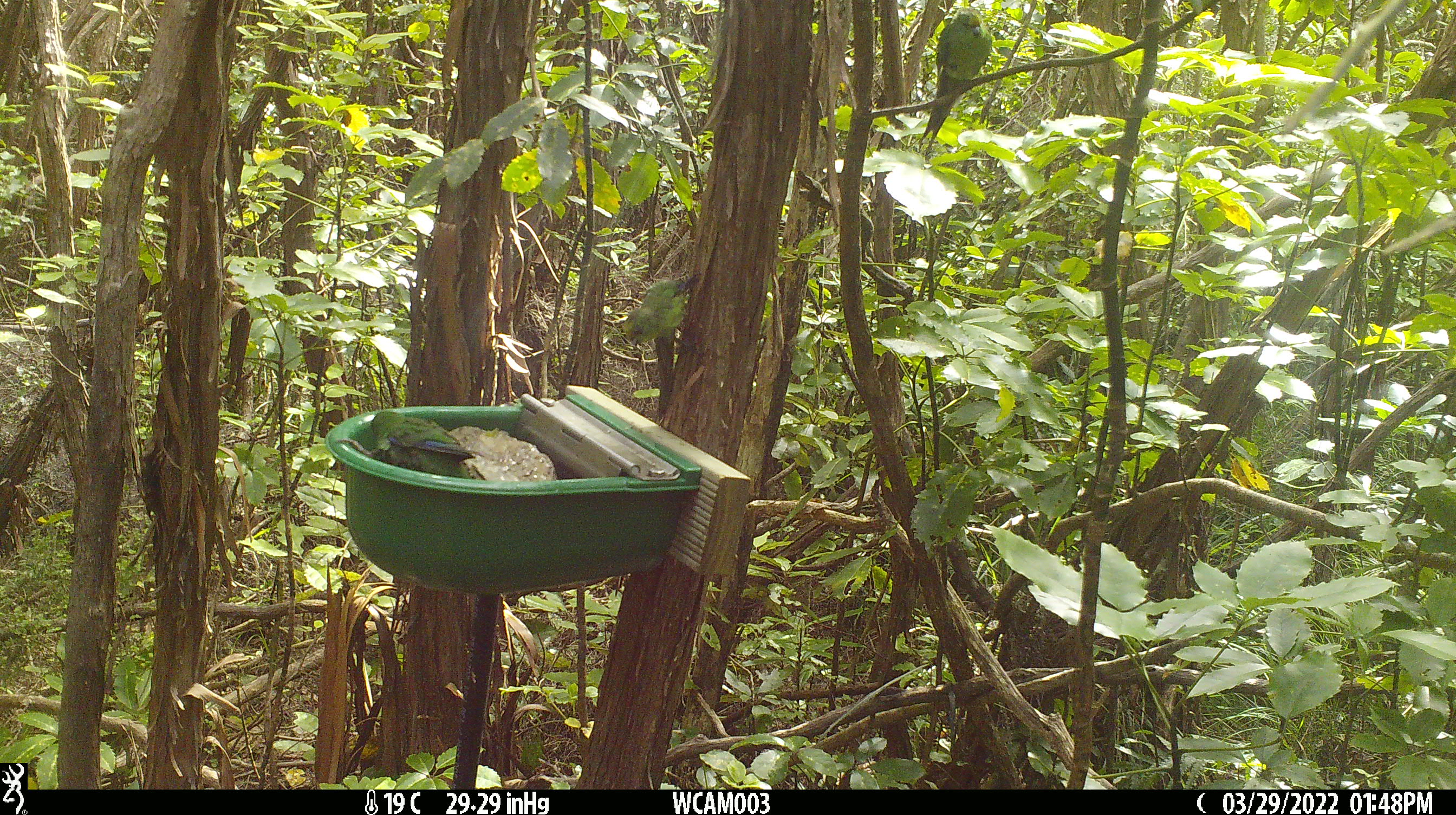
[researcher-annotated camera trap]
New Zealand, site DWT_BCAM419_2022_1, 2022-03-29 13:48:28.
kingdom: Animalia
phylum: Chordata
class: Aves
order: Psittaciformes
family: Psittaculidae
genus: Cyanoramphus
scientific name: Cyanoramphus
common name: parakeet